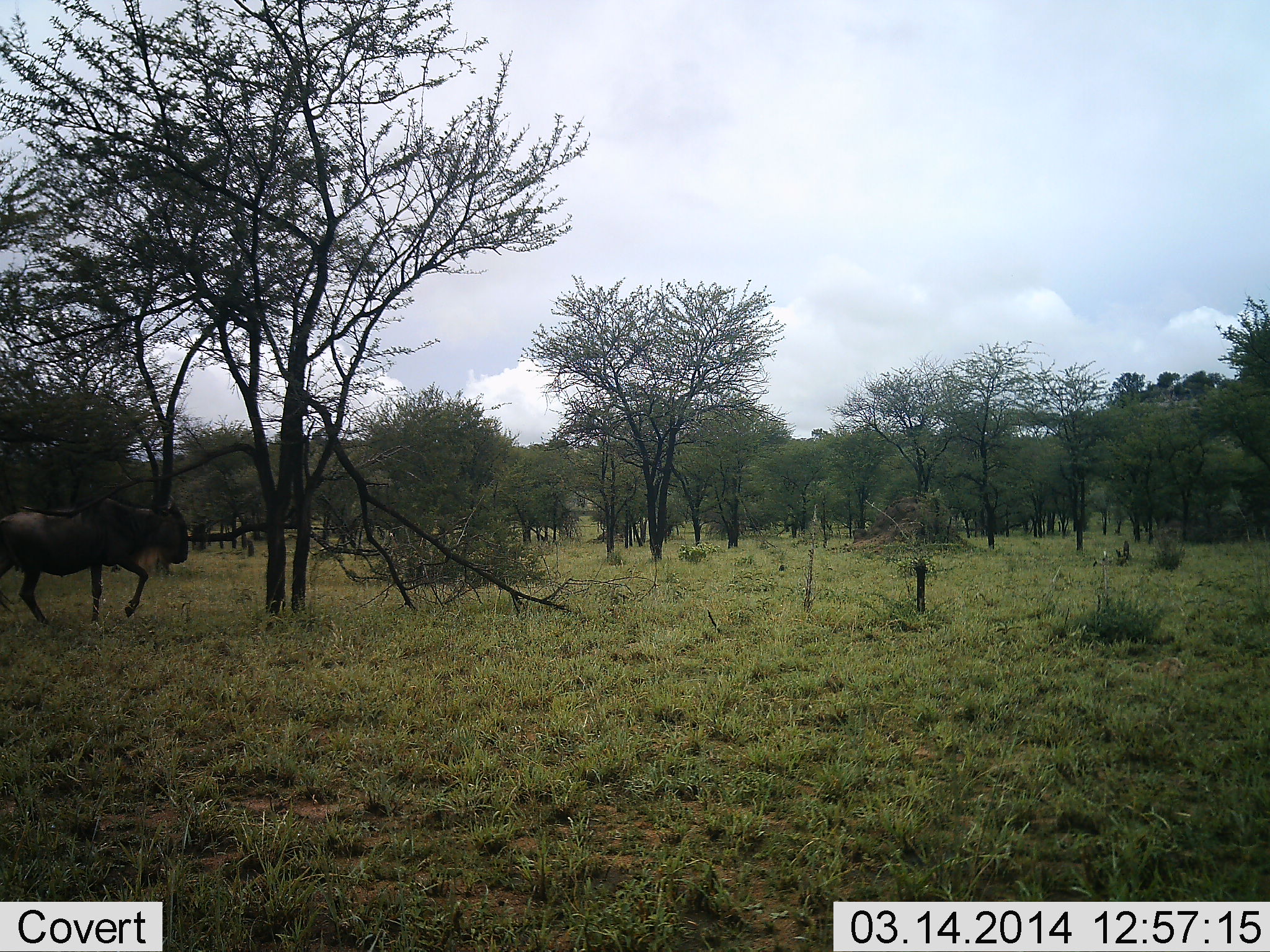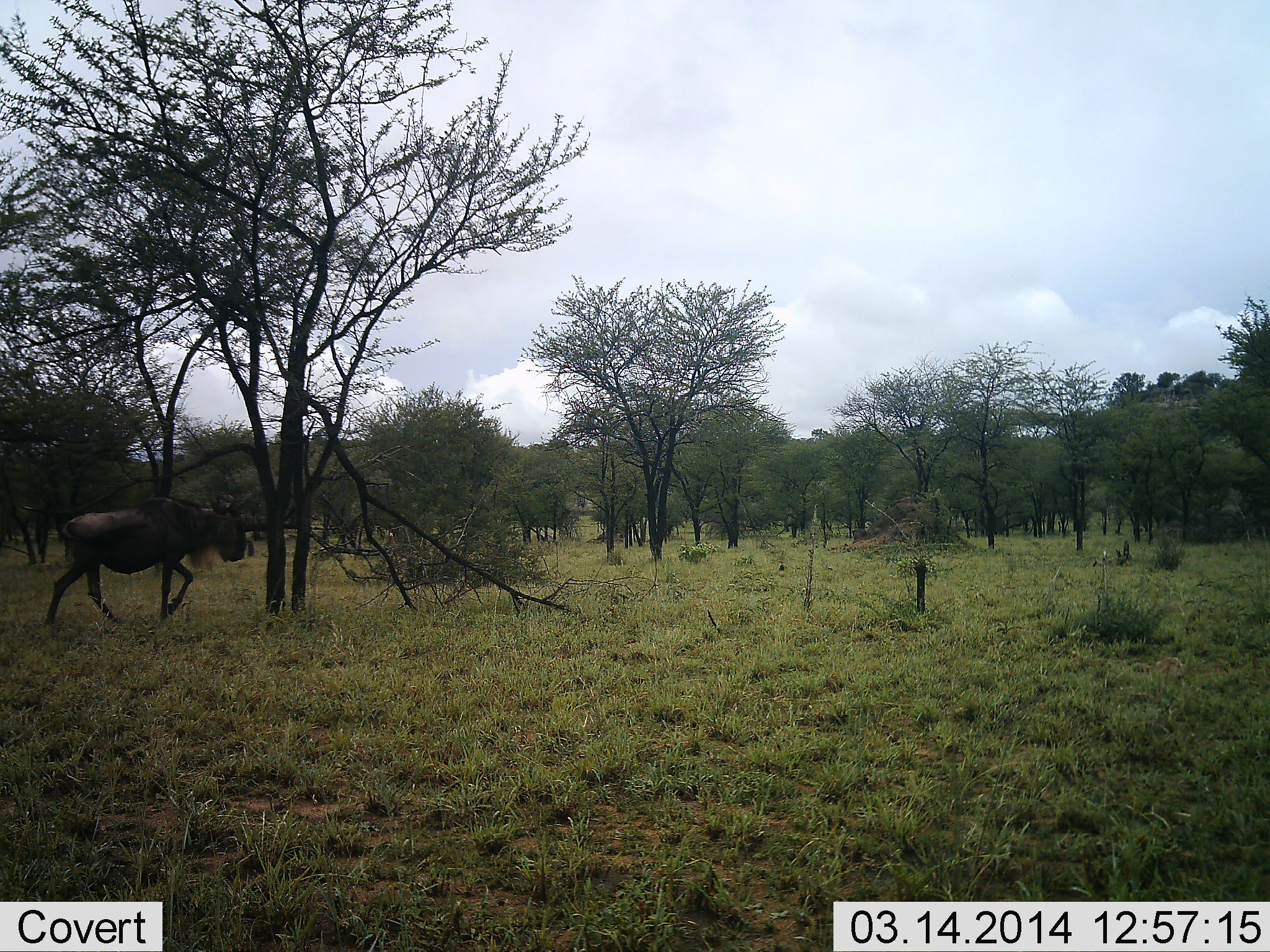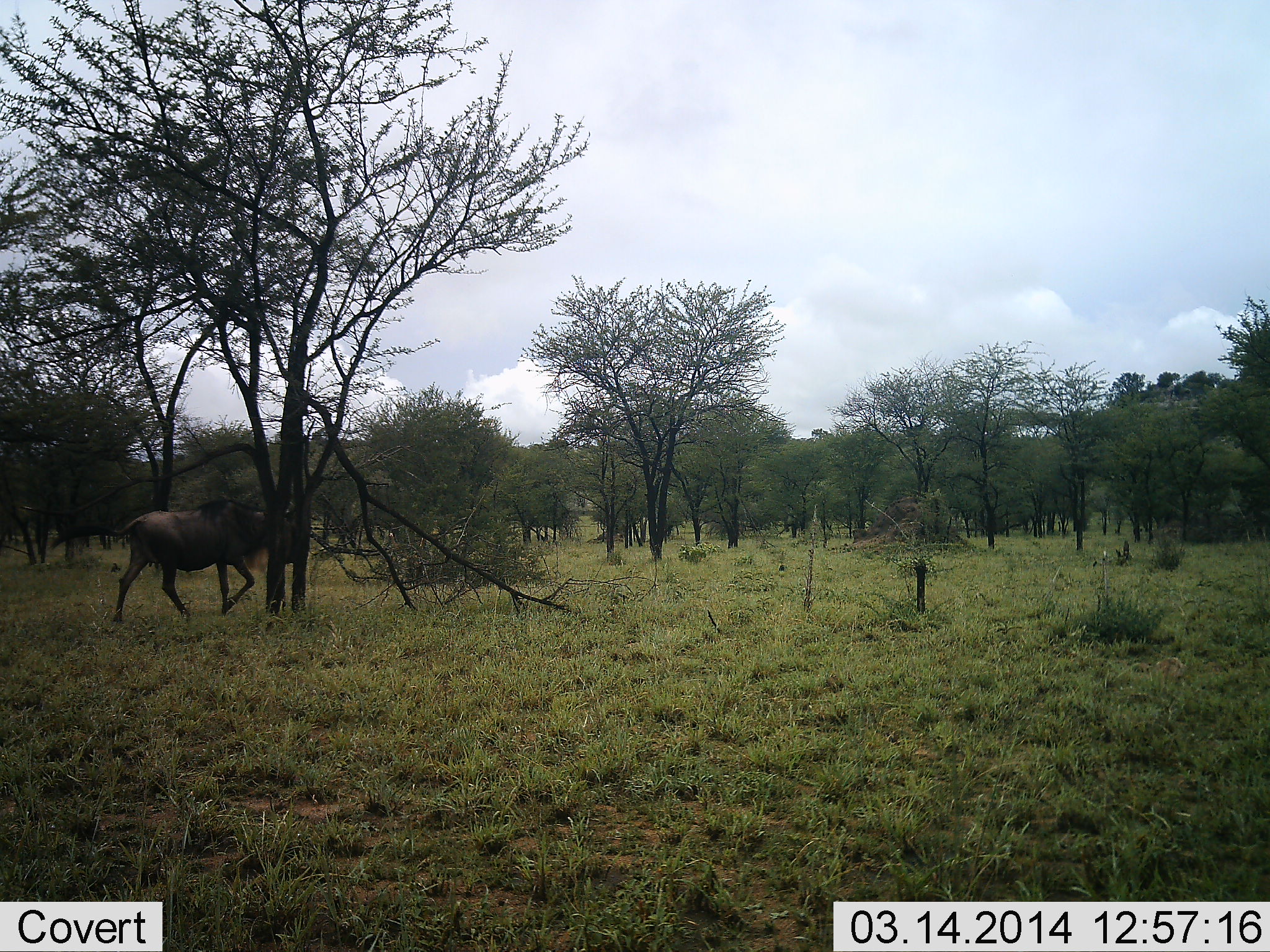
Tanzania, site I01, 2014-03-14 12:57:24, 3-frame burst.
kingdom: Animalia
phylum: Chordata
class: Mammalia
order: Artiodactyla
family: Bovidae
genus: Connochaetes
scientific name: Connochaetes taurinus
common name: blue wildebeest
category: wildebeest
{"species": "wildebeest (blue wildebeest) (Connochaetes taurinus)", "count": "1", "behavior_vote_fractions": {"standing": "9%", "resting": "0%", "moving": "100%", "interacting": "0%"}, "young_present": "0%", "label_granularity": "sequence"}